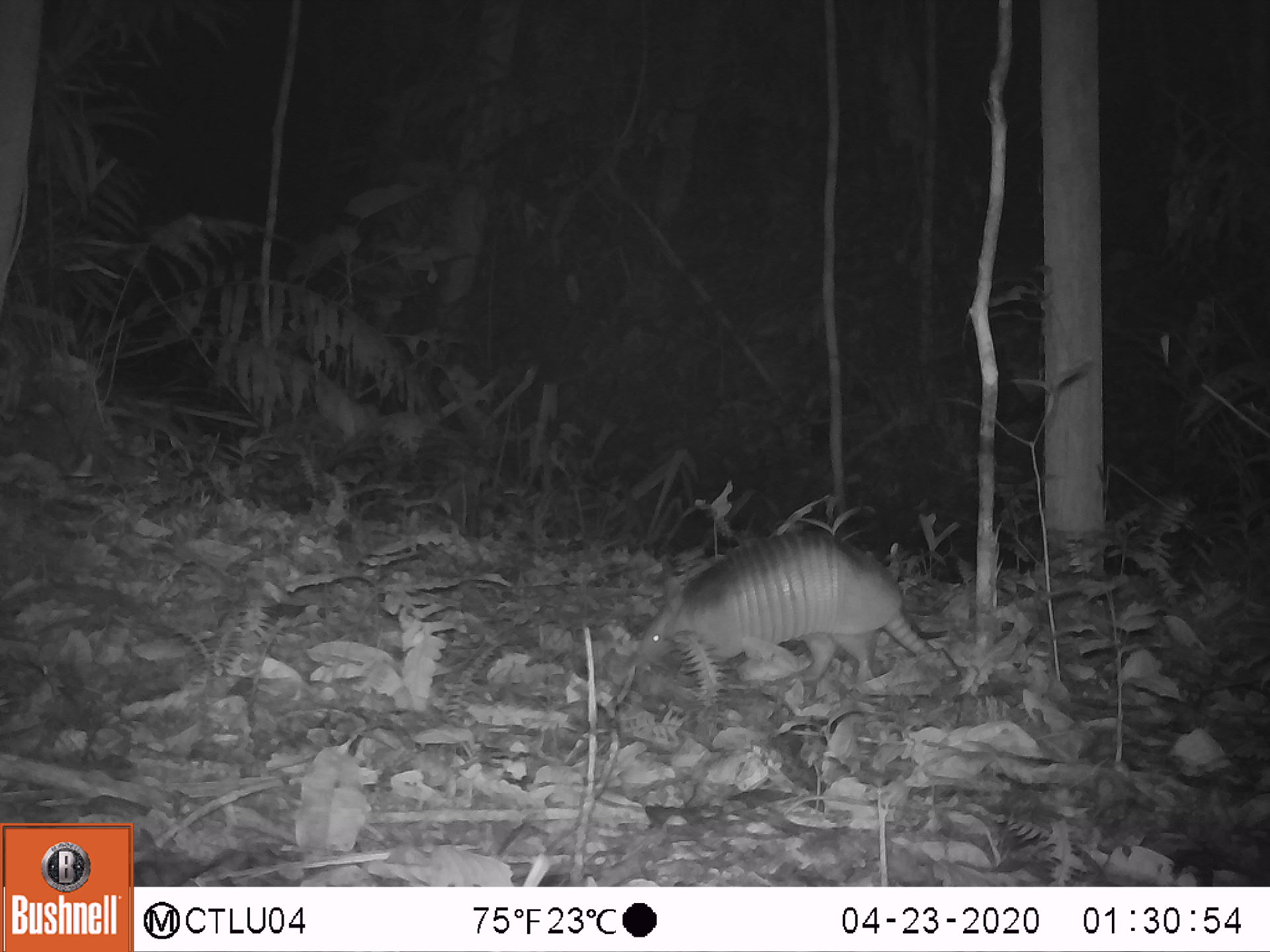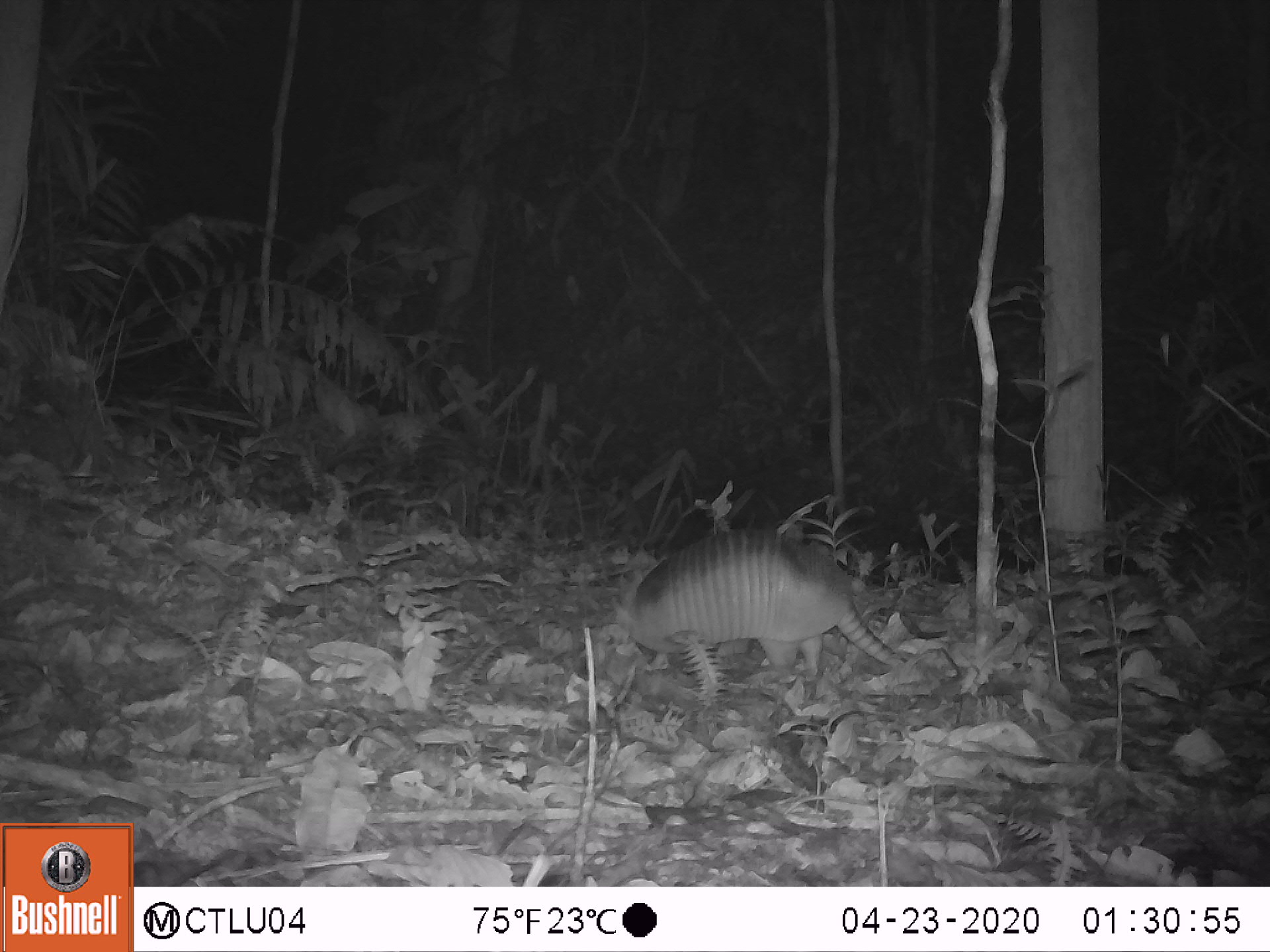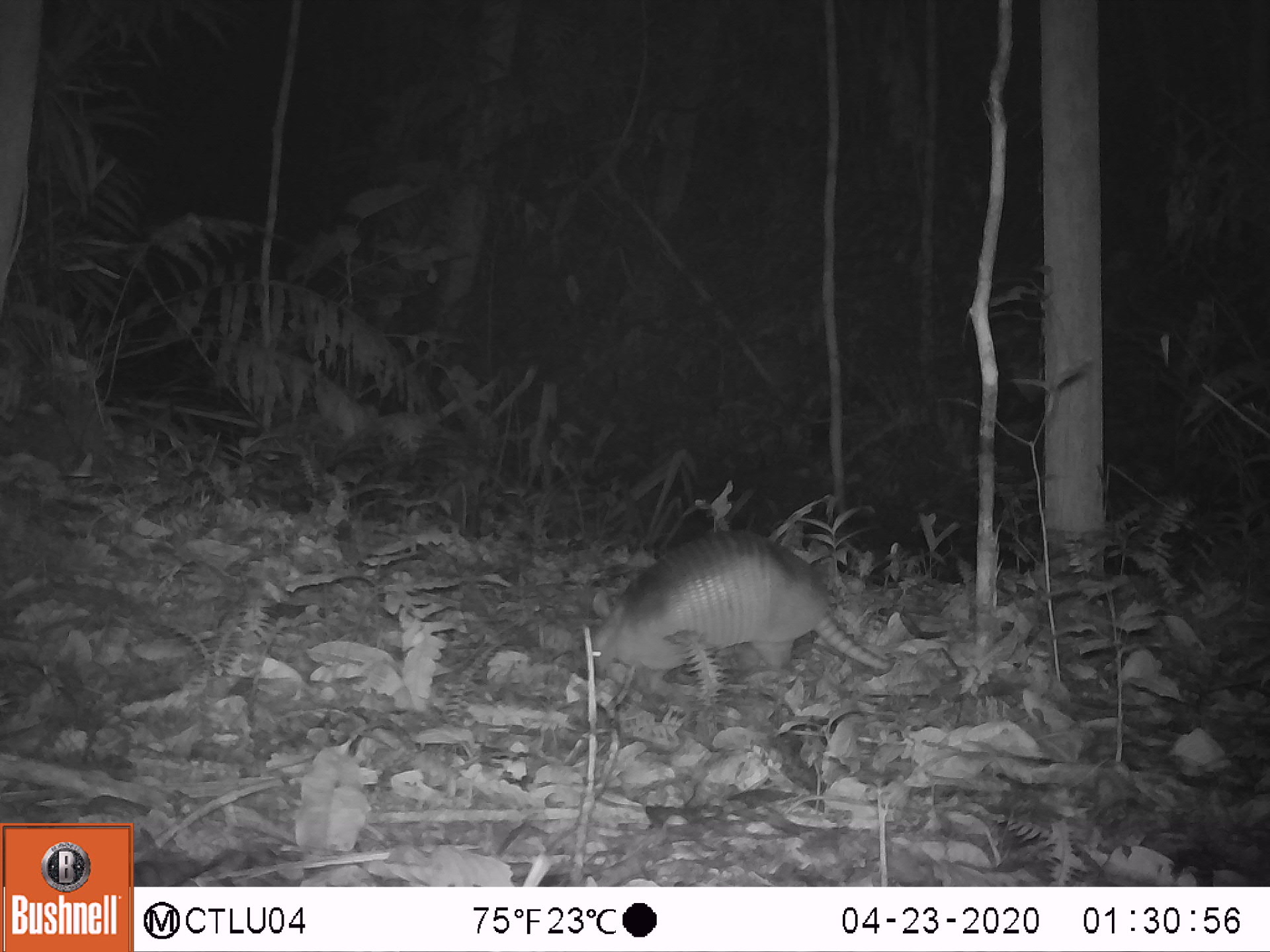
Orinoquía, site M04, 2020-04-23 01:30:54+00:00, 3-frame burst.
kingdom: Animalia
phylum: Chordata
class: Mammalia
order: Cingulata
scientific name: Cingulata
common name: armadillo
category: unknown armadillo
Unknown armadillo (armadillo) (Cingulata).